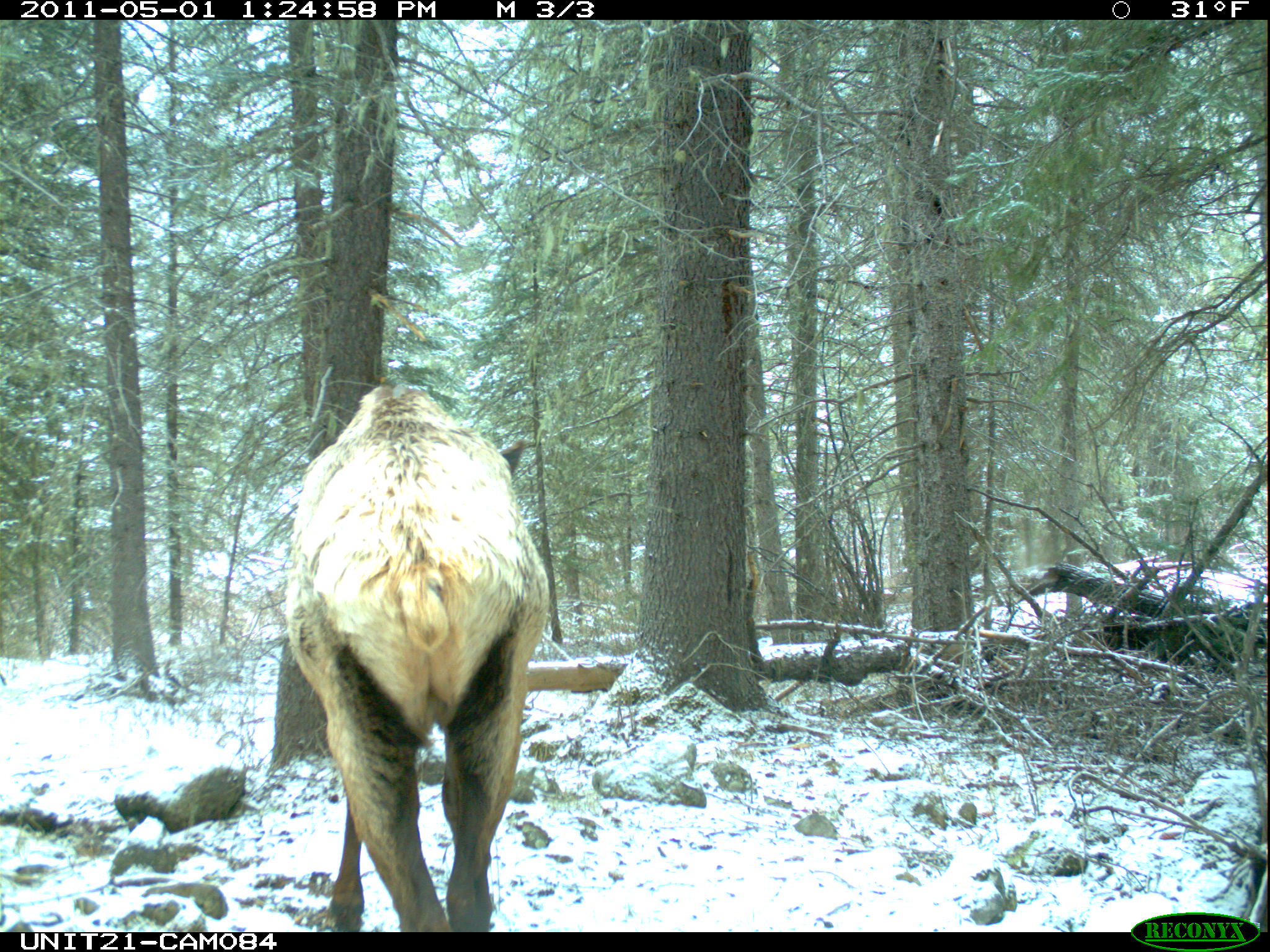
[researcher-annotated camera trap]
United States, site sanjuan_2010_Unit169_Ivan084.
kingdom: Animalia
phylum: Chordata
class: Mammalia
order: Artiodactyla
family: Cervidae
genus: Cervus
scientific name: Cervus elaphus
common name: red deer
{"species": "Cervus elaphus (red deer)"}